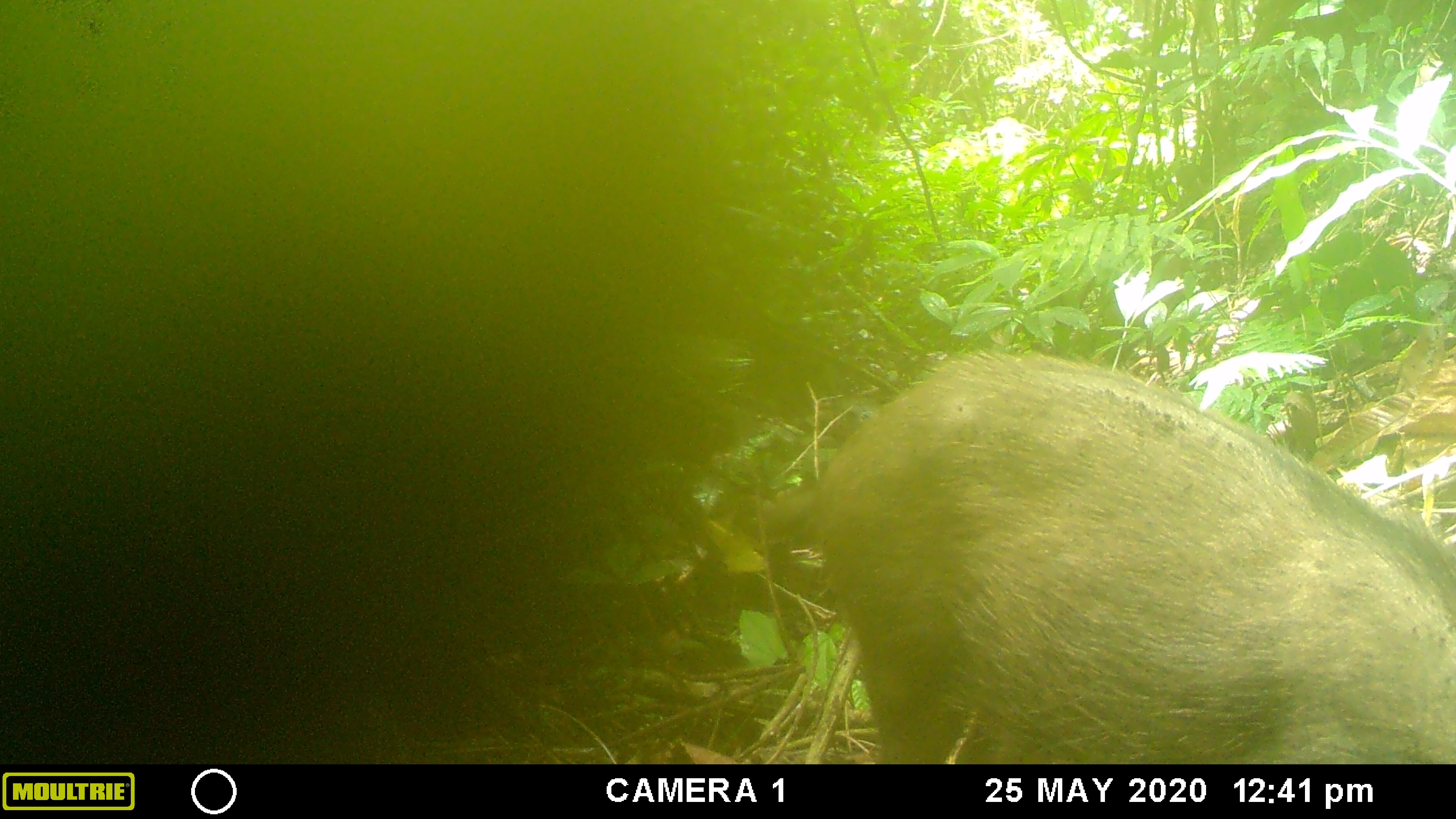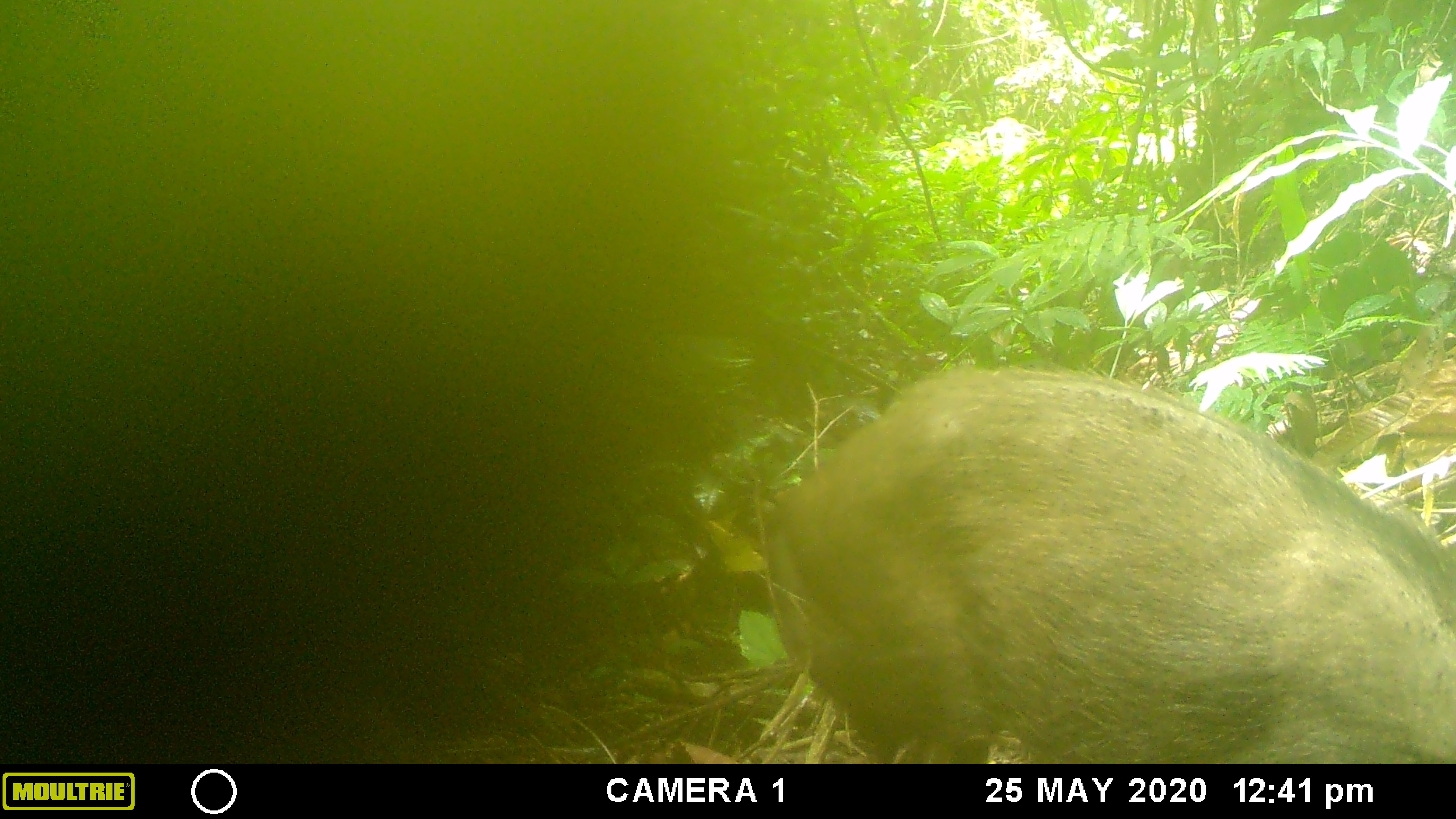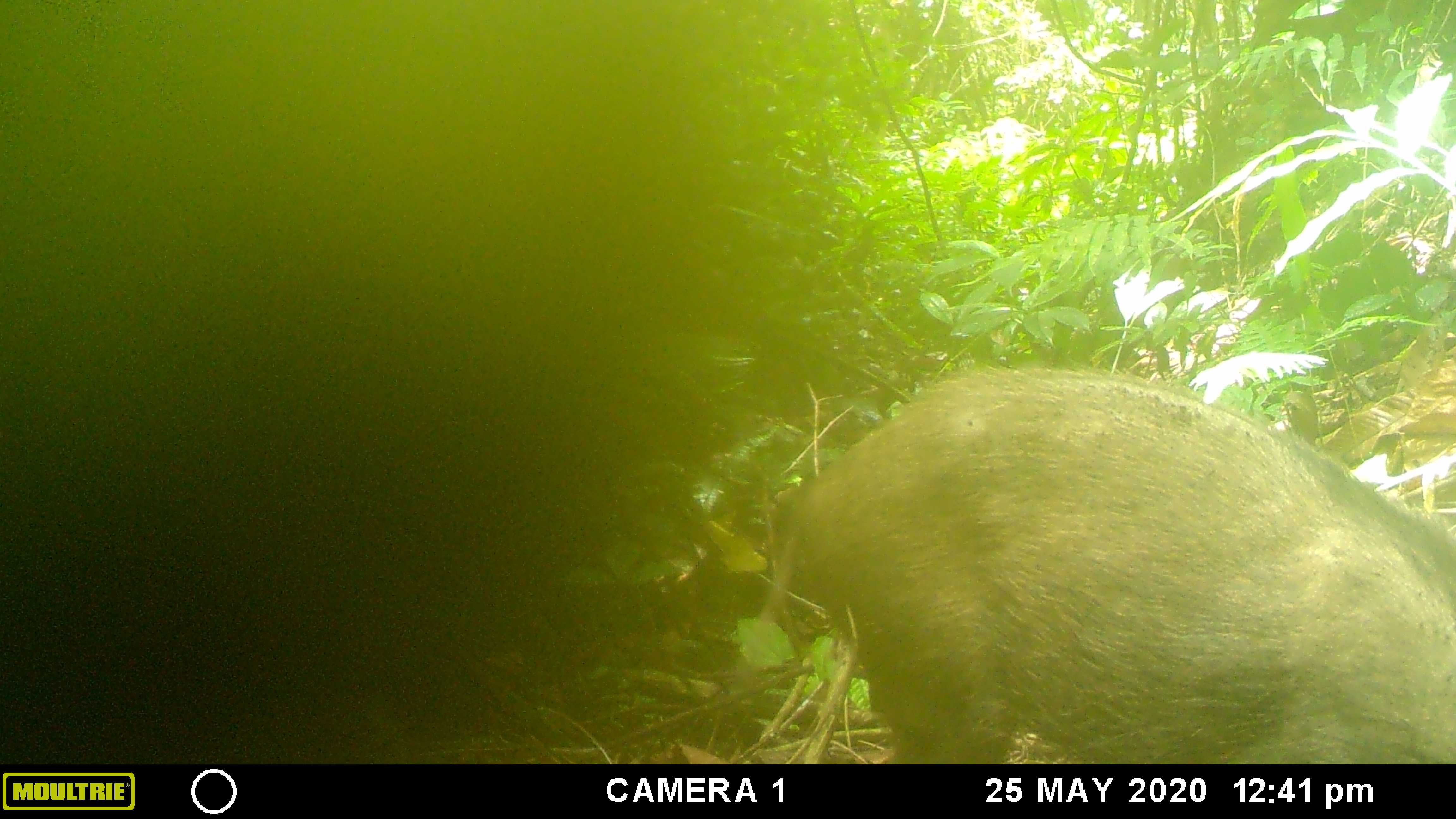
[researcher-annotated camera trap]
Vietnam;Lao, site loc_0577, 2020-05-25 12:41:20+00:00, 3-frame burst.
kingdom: Animalia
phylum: Chordata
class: Mammalia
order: Artiodactyla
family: Suidae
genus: Sus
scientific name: Sus scrofa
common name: eurasian wild pig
Eurasian wild pig (Sus scrofa). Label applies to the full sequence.